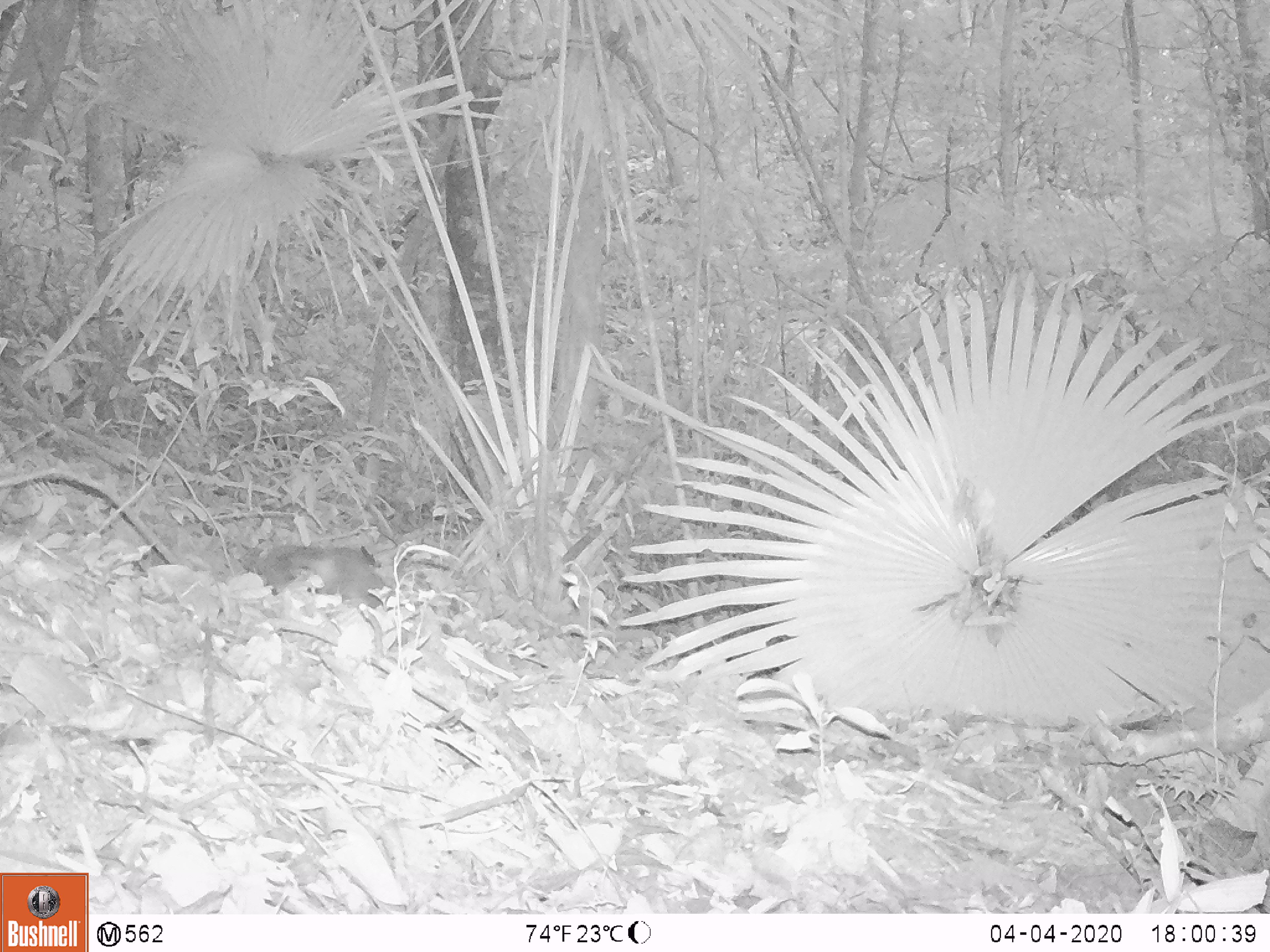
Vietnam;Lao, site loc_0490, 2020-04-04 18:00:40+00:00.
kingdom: Animalia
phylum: Chordata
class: Mammalia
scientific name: Mammalia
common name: mammal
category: unidentified small mammal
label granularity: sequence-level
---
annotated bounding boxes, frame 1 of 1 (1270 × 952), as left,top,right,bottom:
unidentified small mammal: 238,544,383,616